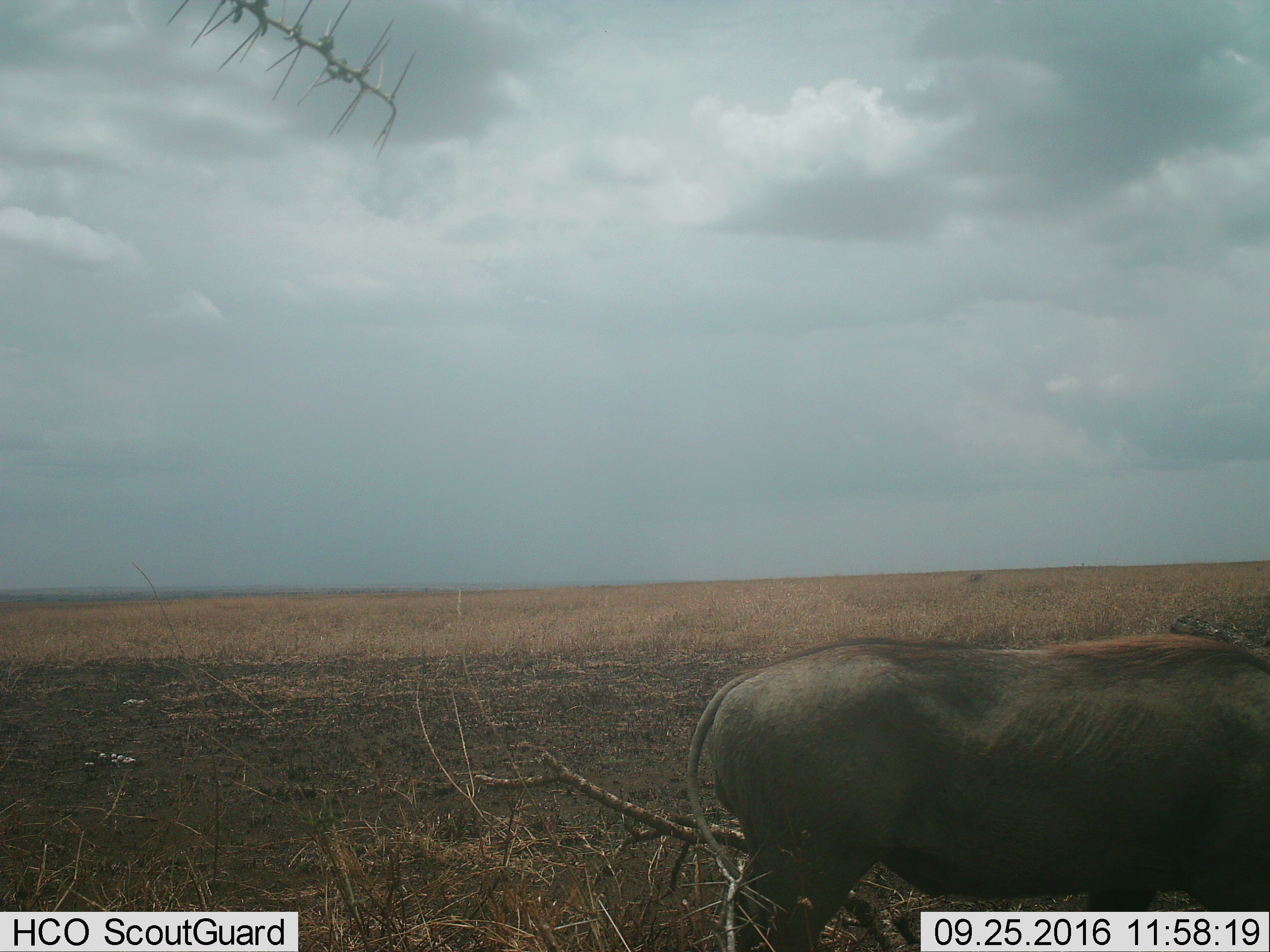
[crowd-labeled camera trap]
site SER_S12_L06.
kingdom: Animalia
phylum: Chordata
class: Mammalia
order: Artiodactyla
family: Suidae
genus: Phacochoerus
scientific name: Phacochoerus africanus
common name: warthog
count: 1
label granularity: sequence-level